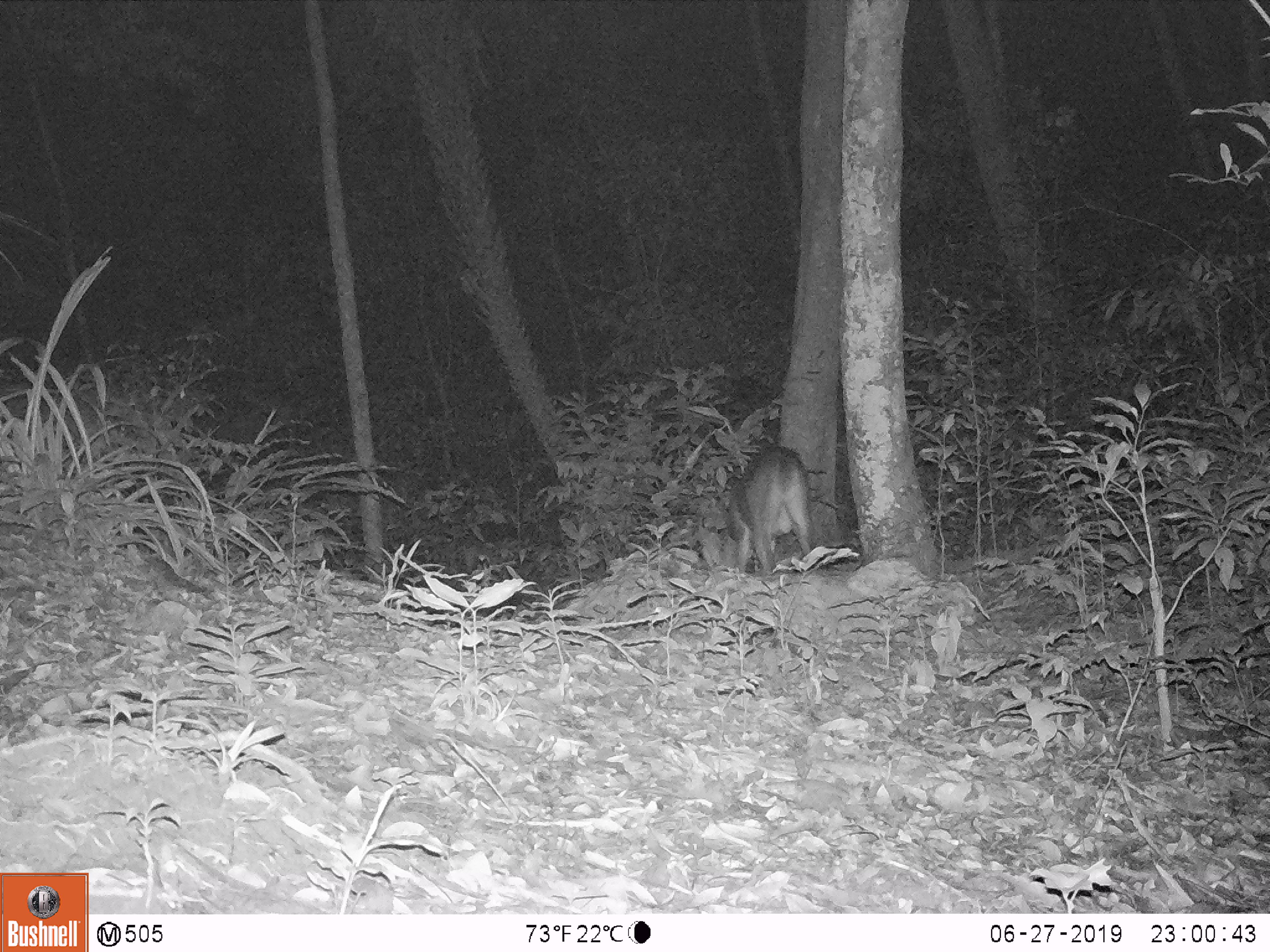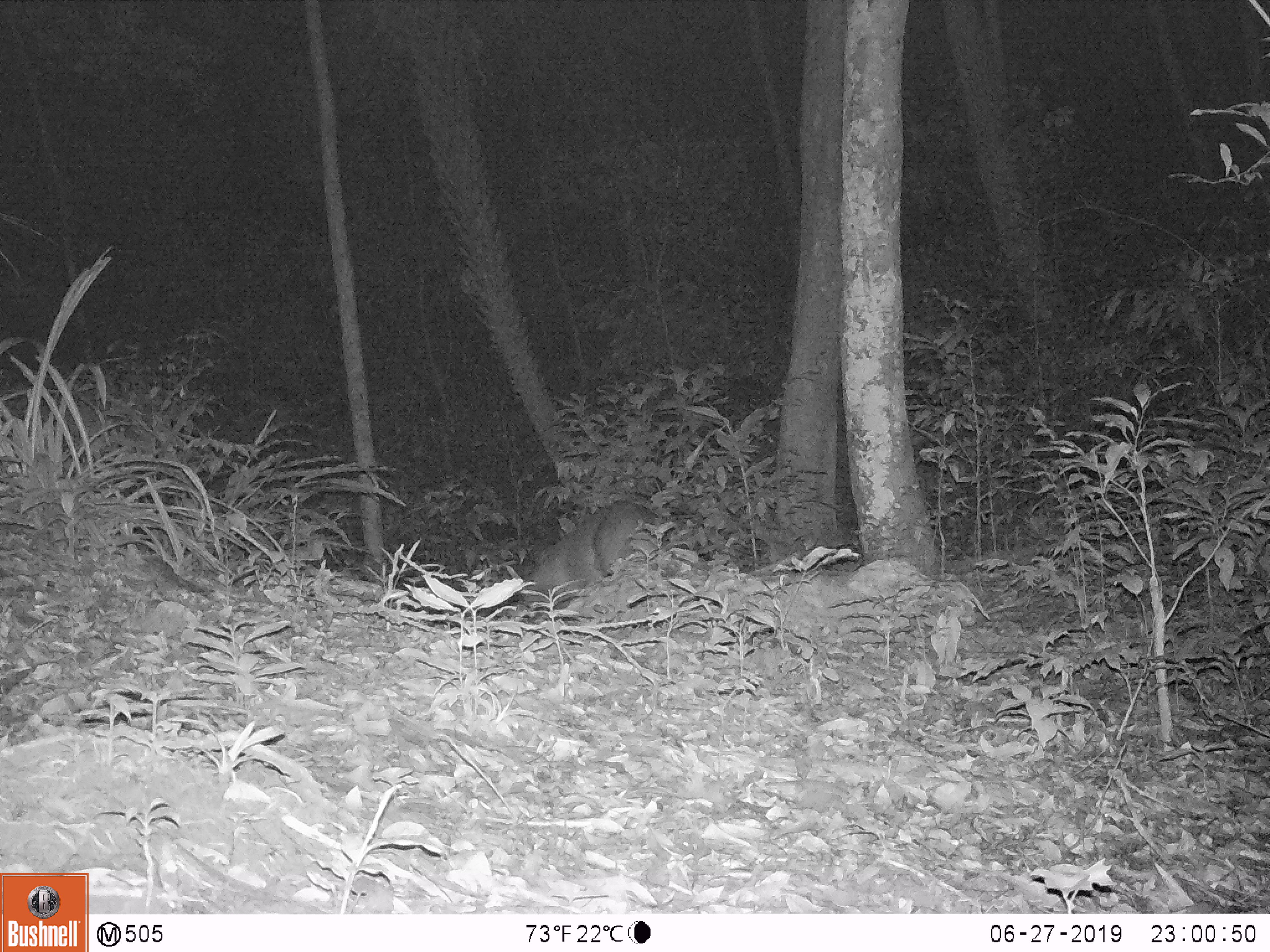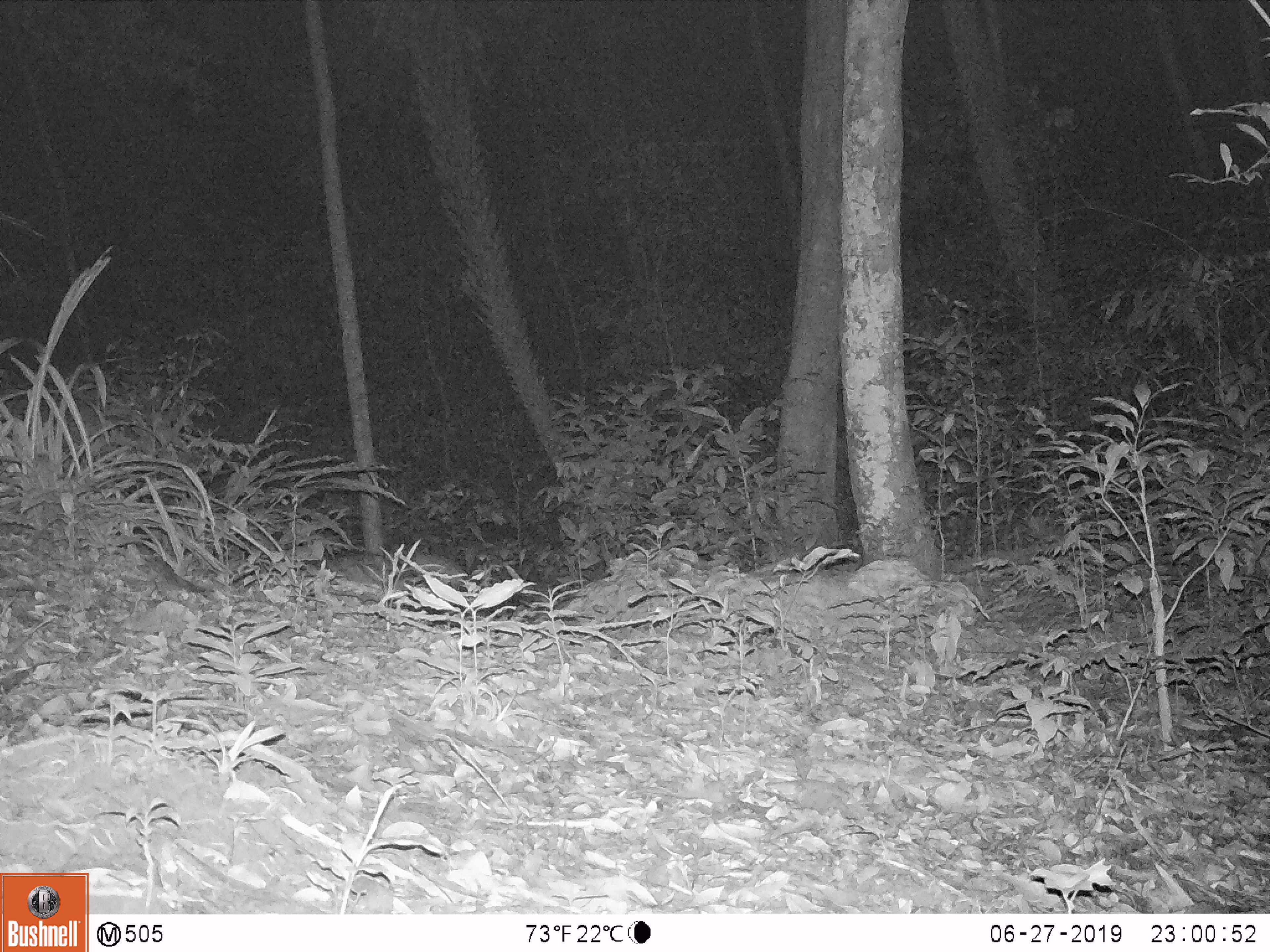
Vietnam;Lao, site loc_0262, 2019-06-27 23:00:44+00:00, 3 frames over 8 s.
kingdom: Animalia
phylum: Chordata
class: Mammalia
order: Artiodactyla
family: Cervidae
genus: Muntiacus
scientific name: Muntiacus vuquangensis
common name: large-antlered muntjac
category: large antlered muntjac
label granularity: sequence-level